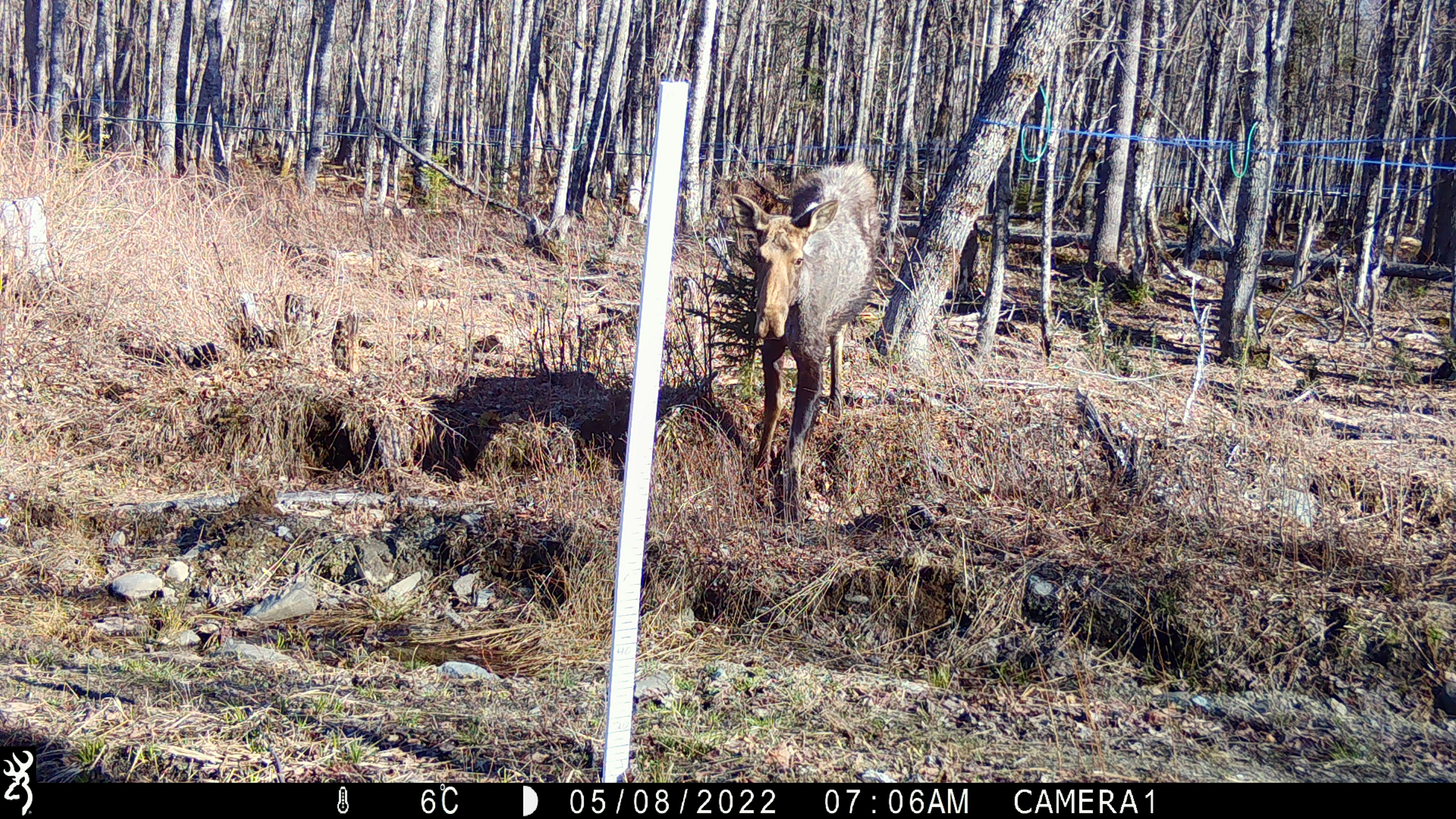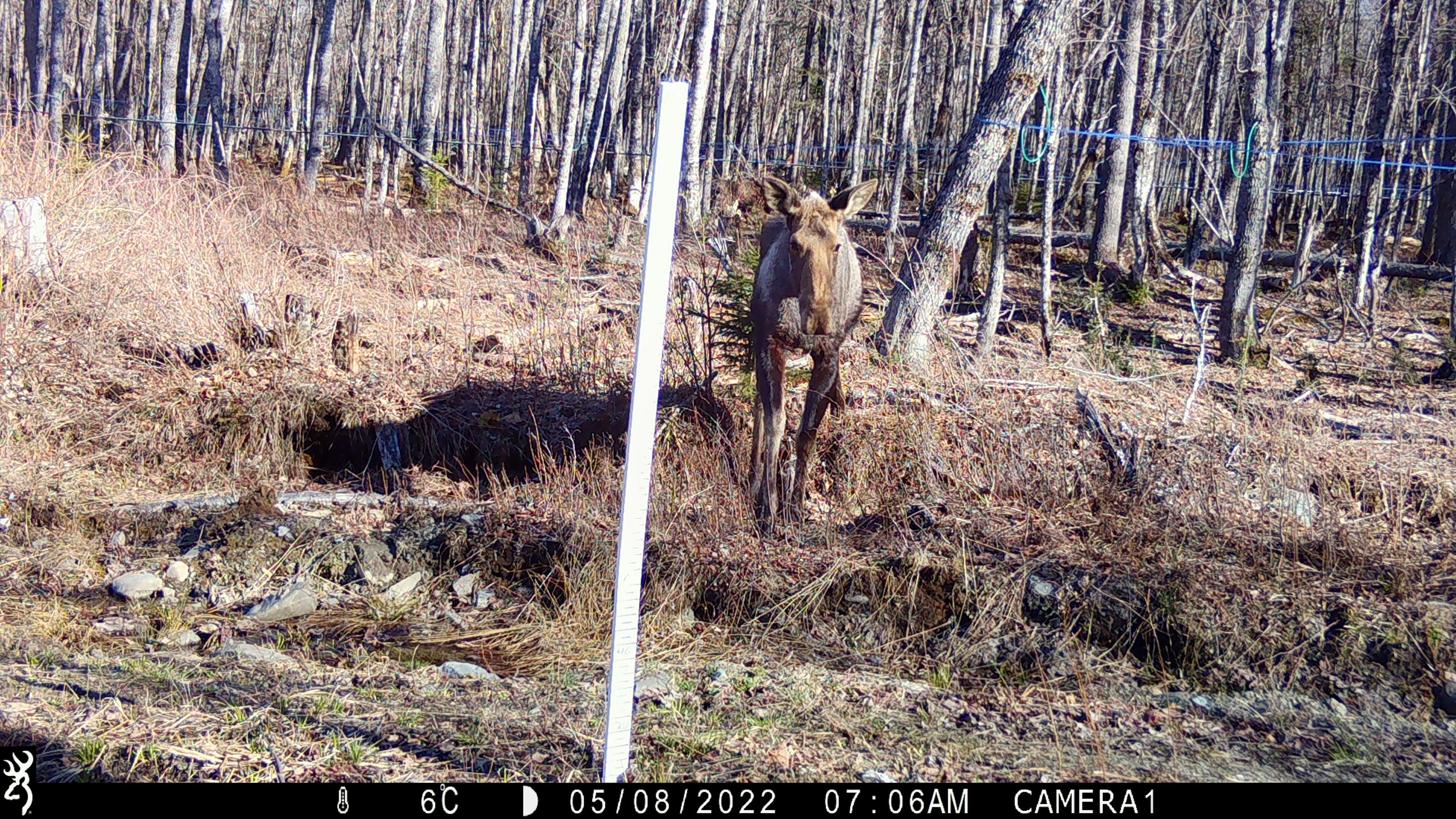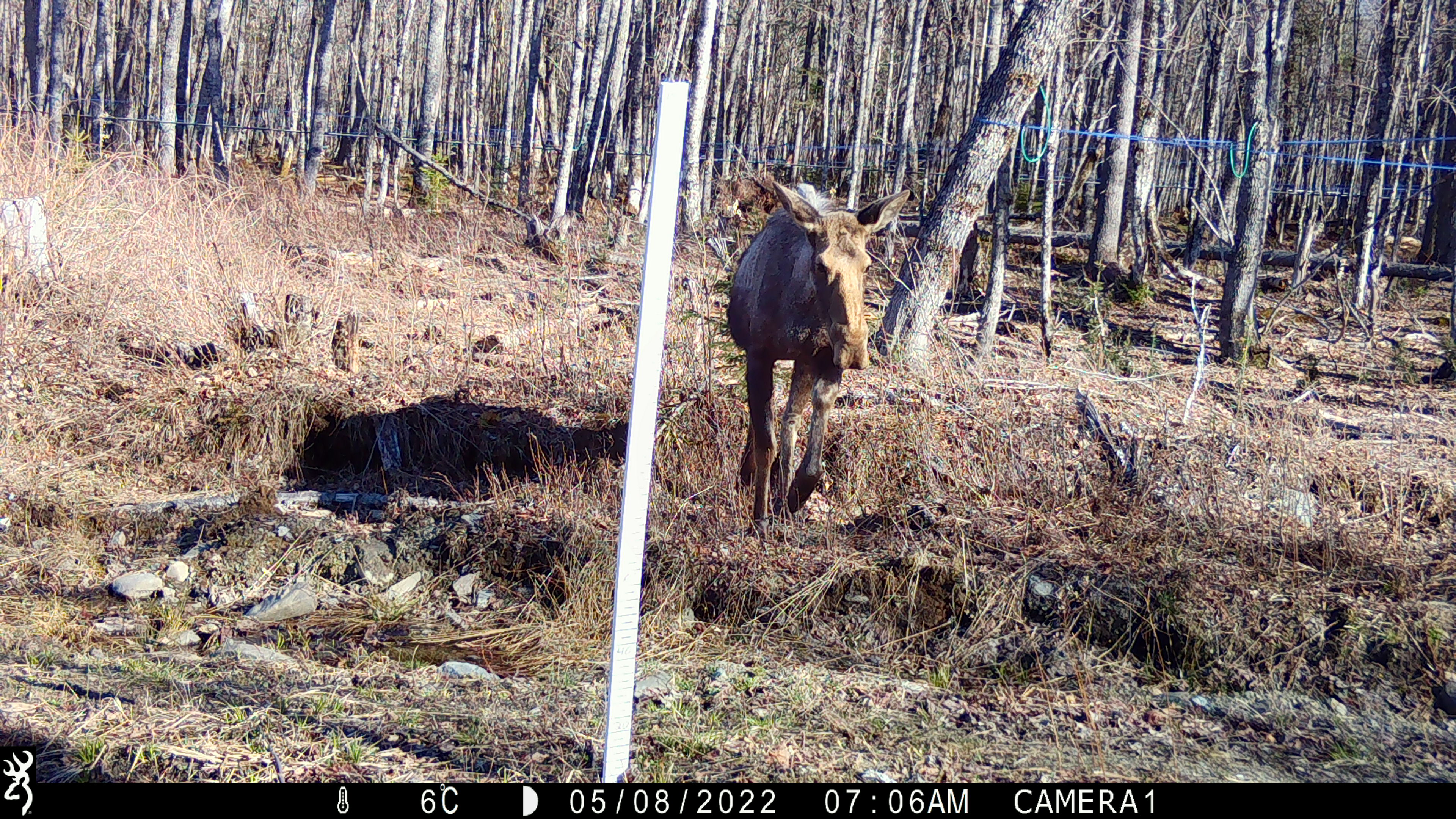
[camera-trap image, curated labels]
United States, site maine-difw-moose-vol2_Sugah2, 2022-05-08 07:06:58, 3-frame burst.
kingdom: Animalia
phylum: Chordata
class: Mammalia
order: Artiodactyla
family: Cervidae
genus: Alces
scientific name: Alces alces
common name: moose